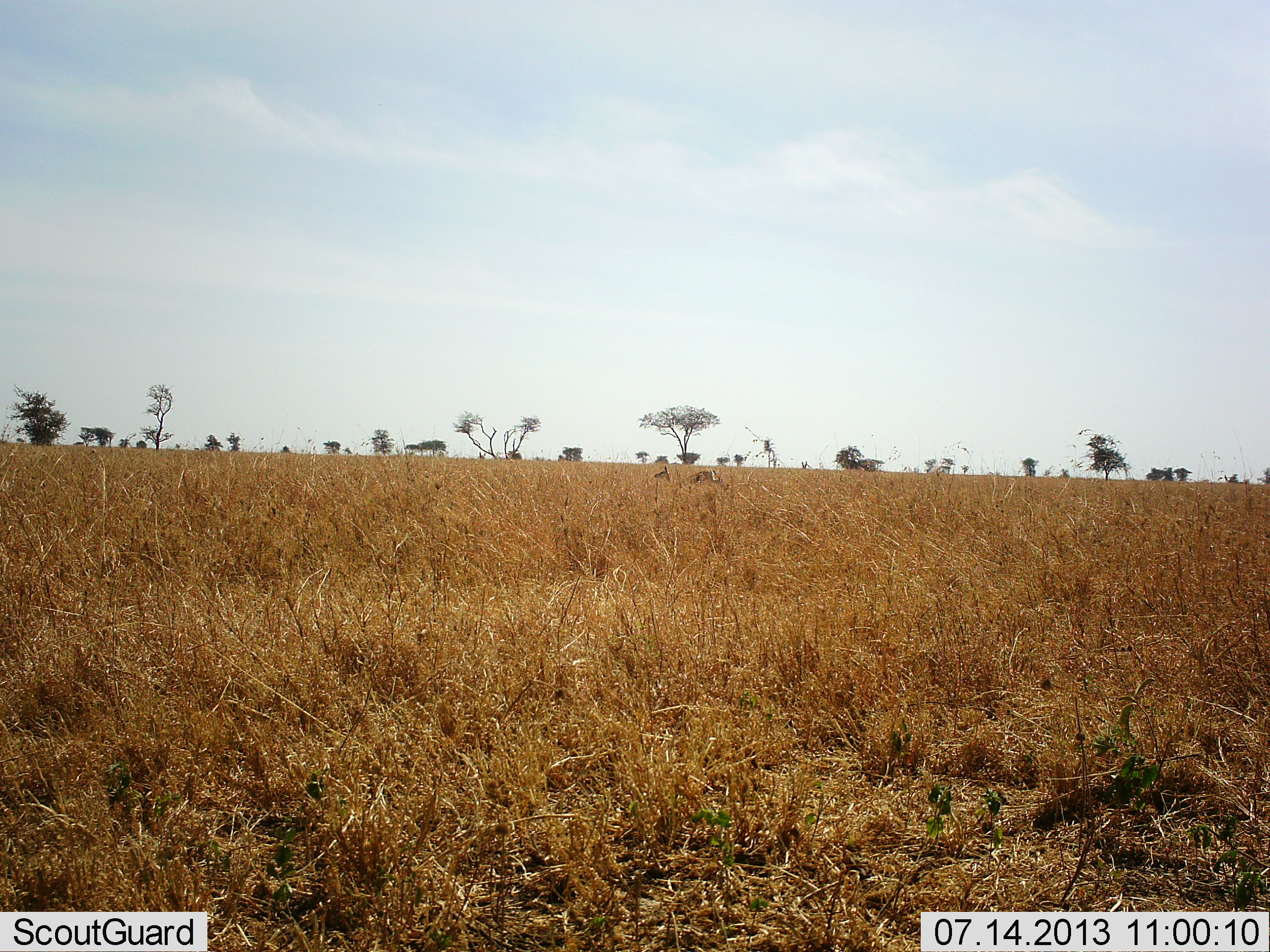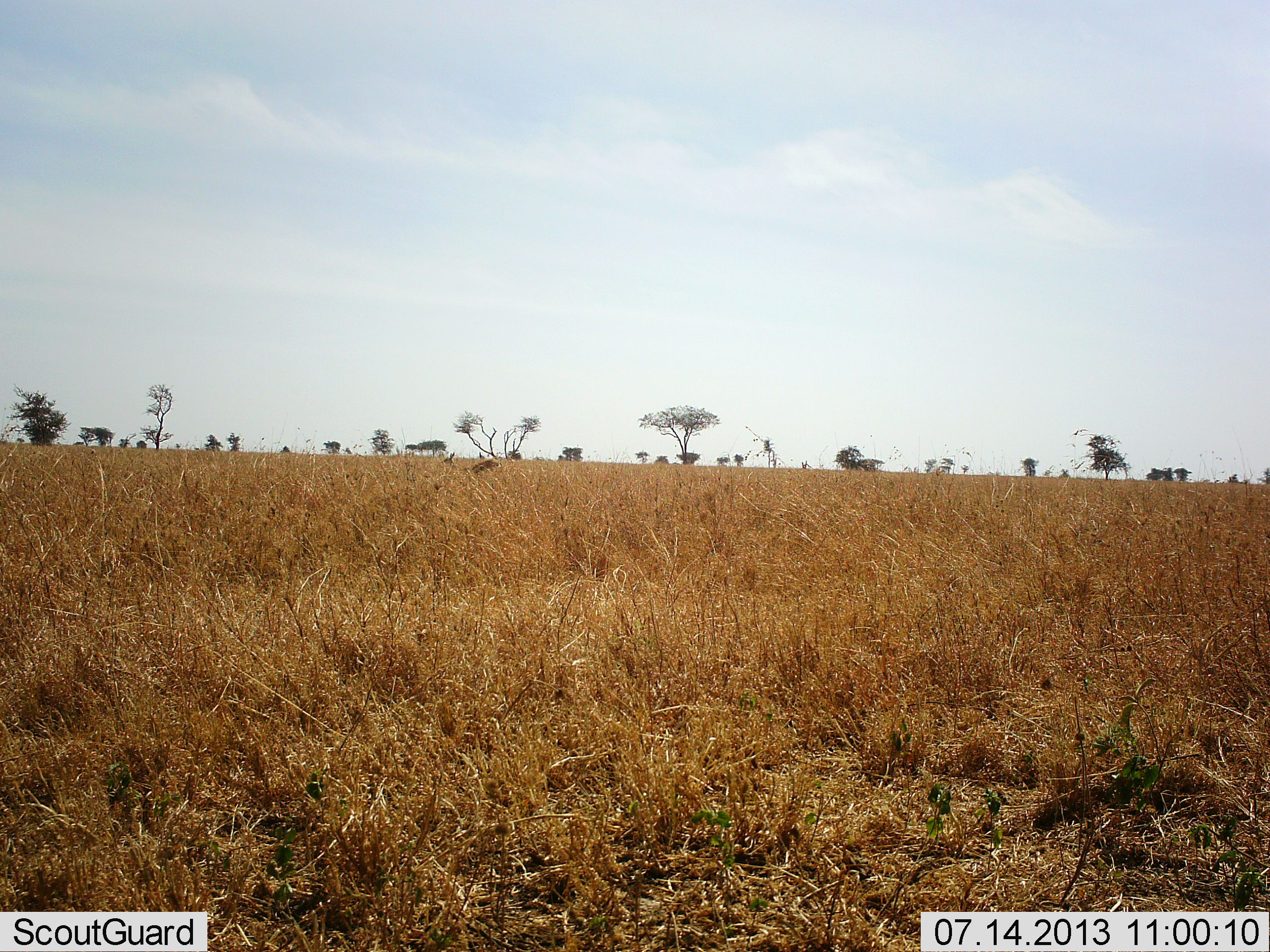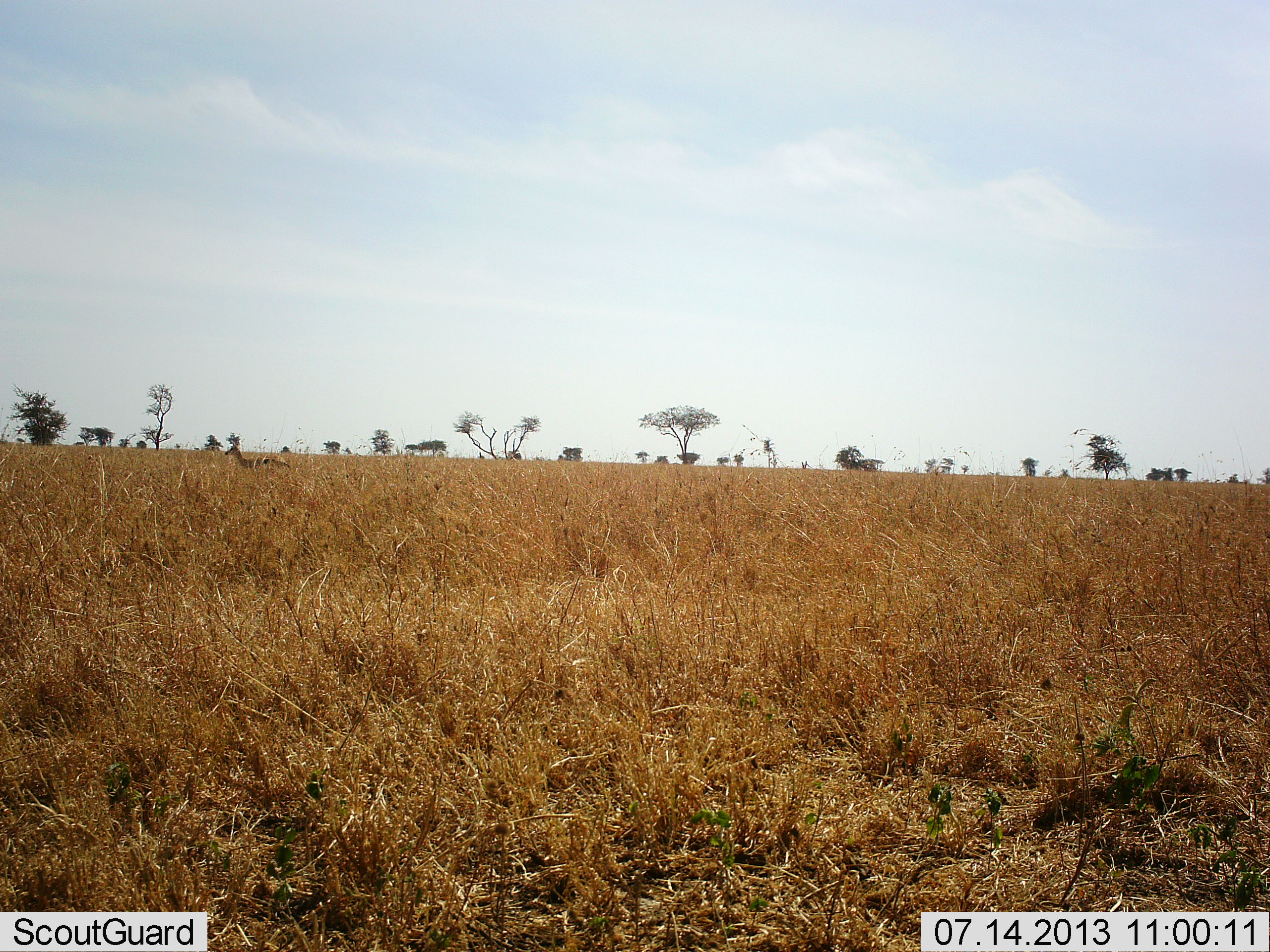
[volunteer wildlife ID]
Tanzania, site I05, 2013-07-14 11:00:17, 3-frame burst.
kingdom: Animalia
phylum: Chordata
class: Mammalia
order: Artiodactyla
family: Bovidae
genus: Eudorcas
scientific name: Eudorcas thomsonii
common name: thomson's gazelle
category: gazellethomsons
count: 1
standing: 10%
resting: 0%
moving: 100%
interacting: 0%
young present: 0%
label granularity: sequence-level